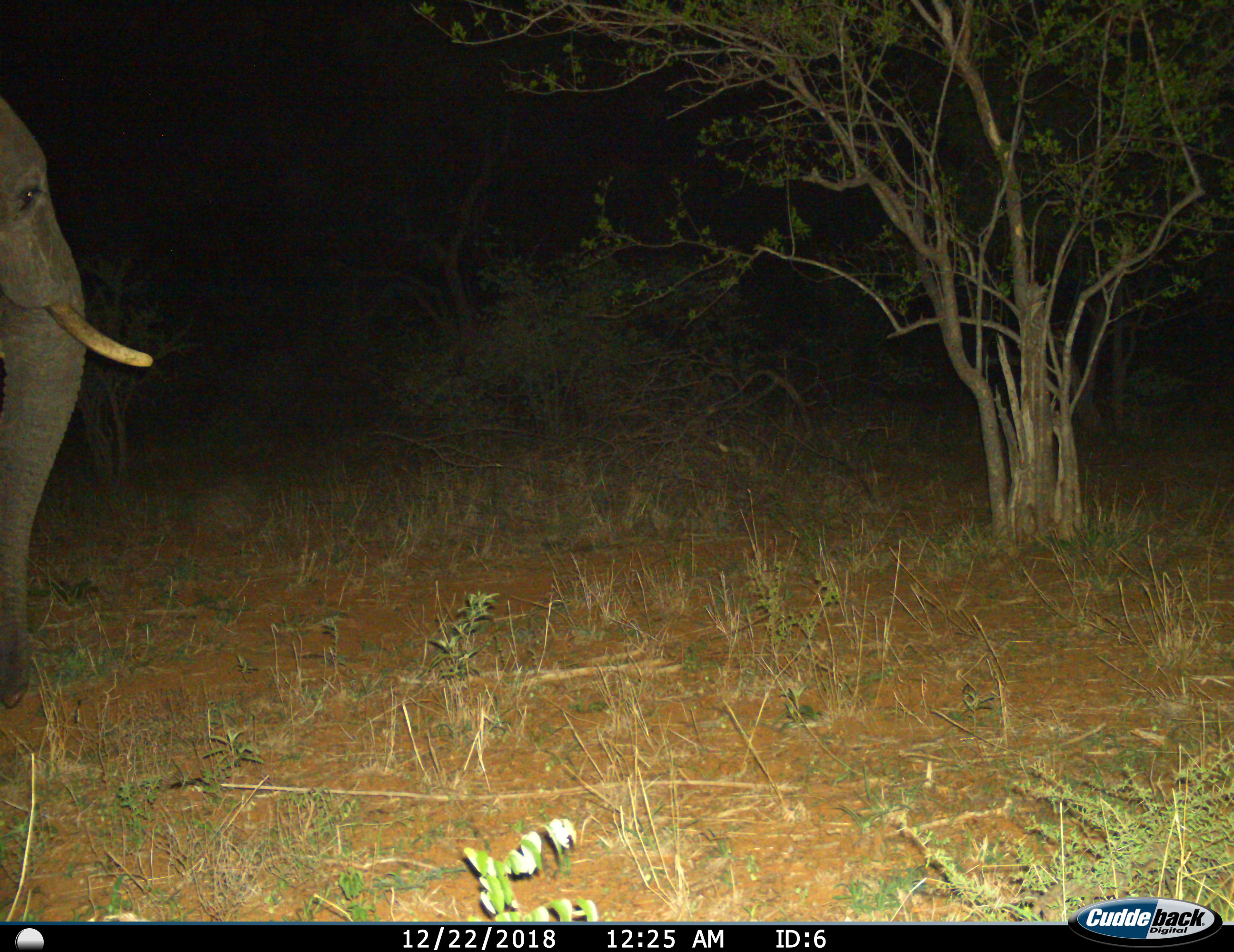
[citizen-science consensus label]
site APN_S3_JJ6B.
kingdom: Animalia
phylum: Chordata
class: Mammalia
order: Proboscidea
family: Elephantidae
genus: Loxodonta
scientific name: Loxodonta africana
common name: african bush elephant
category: elephant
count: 1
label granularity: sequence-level